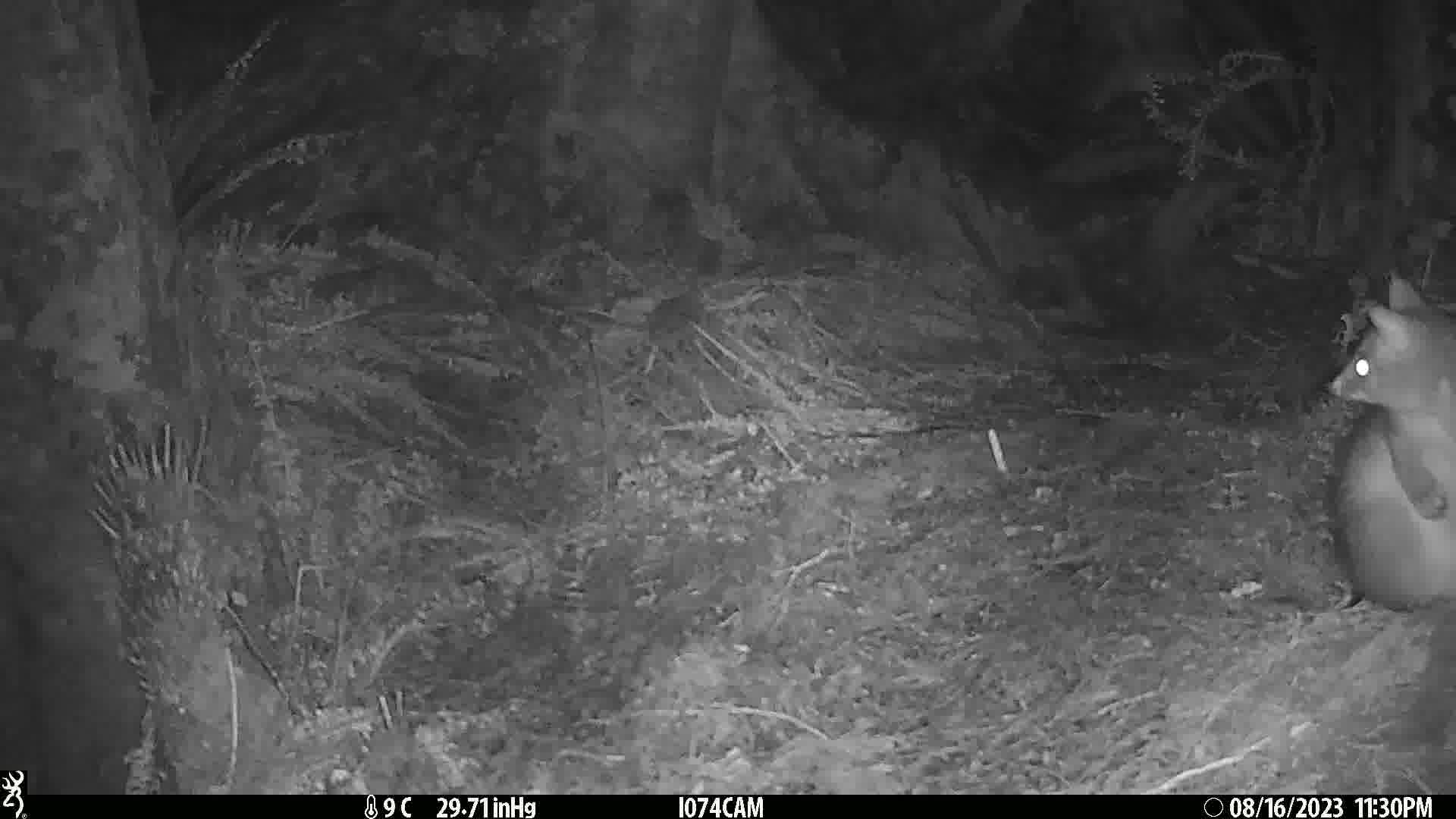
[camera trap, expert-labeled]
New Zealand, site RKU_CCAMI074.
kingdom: Animalia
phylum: Chordata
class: Mammalia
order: Diprotodontia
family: Phalangeridae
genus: Trichosurus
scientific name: Trichosurus vulpecula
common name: common brushtail possum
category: possum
Possum (common brushtail possum) (Trichosurus vulpecula).